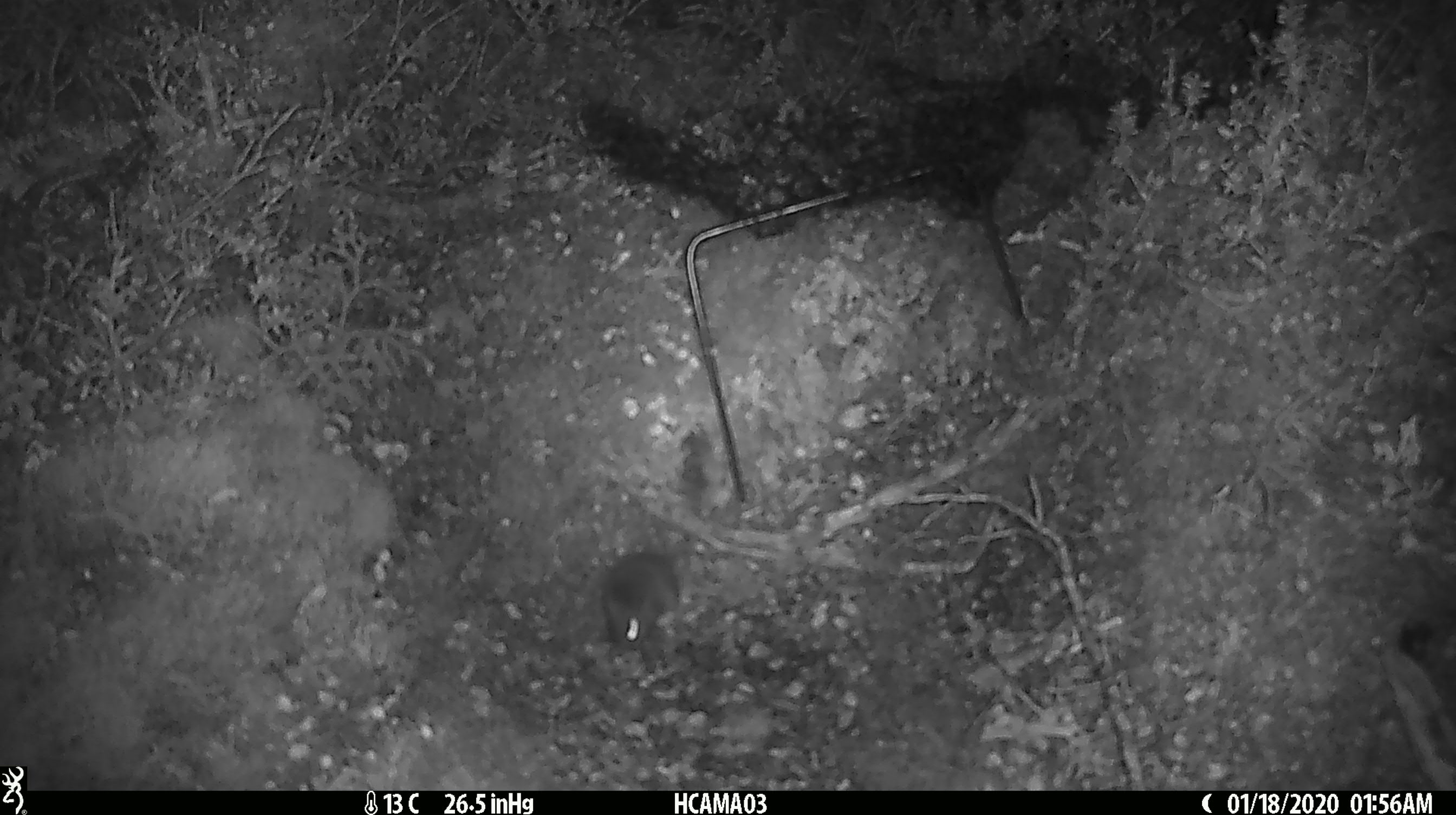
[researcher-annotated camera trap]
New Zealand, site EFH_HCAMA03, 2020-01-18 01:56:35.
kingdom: Animalia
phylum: Chordata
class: Mammalia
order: Rodentia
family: Muridae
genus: Mus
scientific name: Mus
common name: mouse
Mouse (Mus).